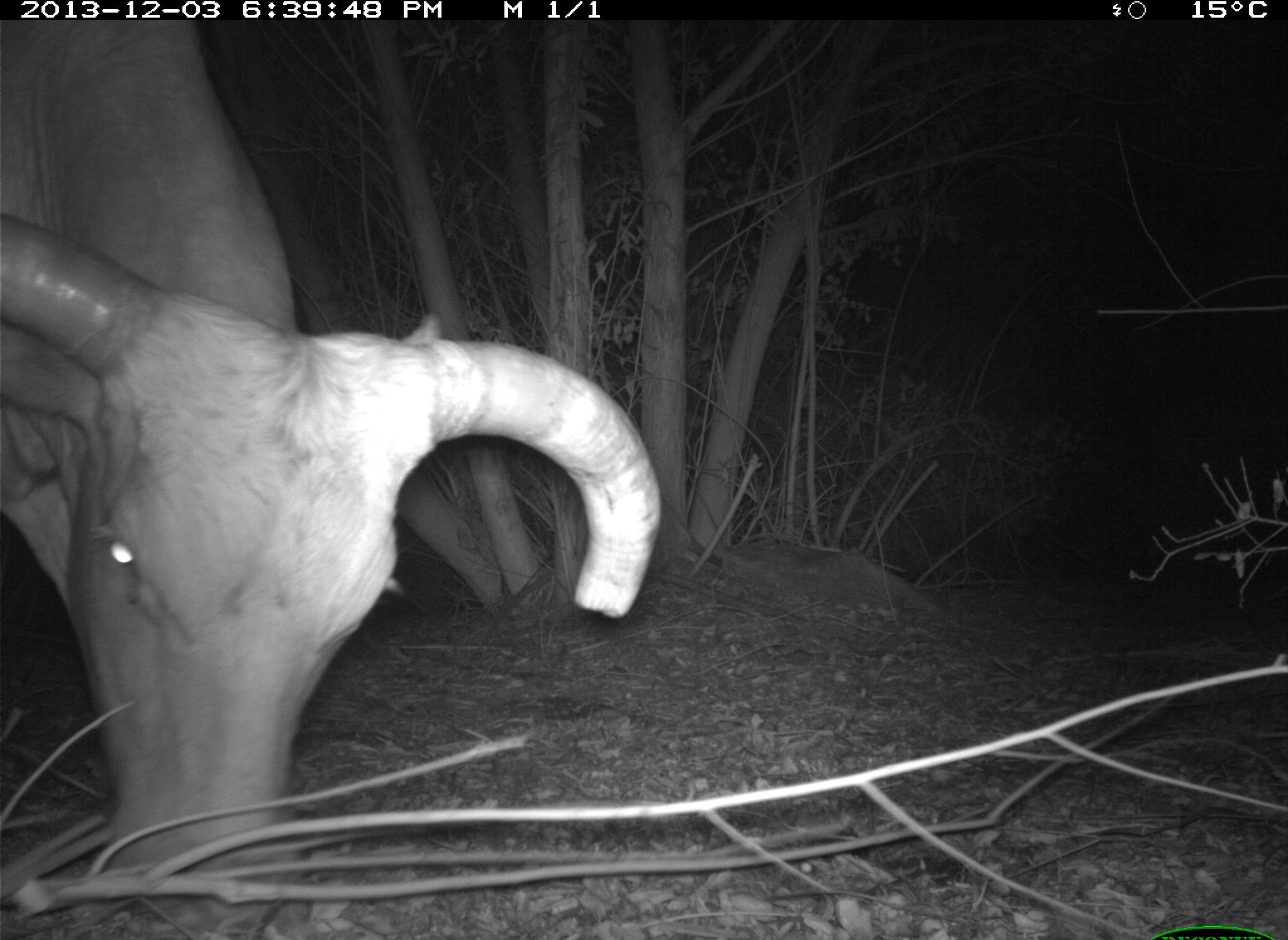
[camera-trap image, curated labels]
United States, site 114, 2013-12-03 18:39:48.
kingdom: Animalia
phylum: Chordata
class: Mammalia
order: Artiodactyla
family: Bovidae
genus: Bos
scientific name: Bos taurus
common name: cow